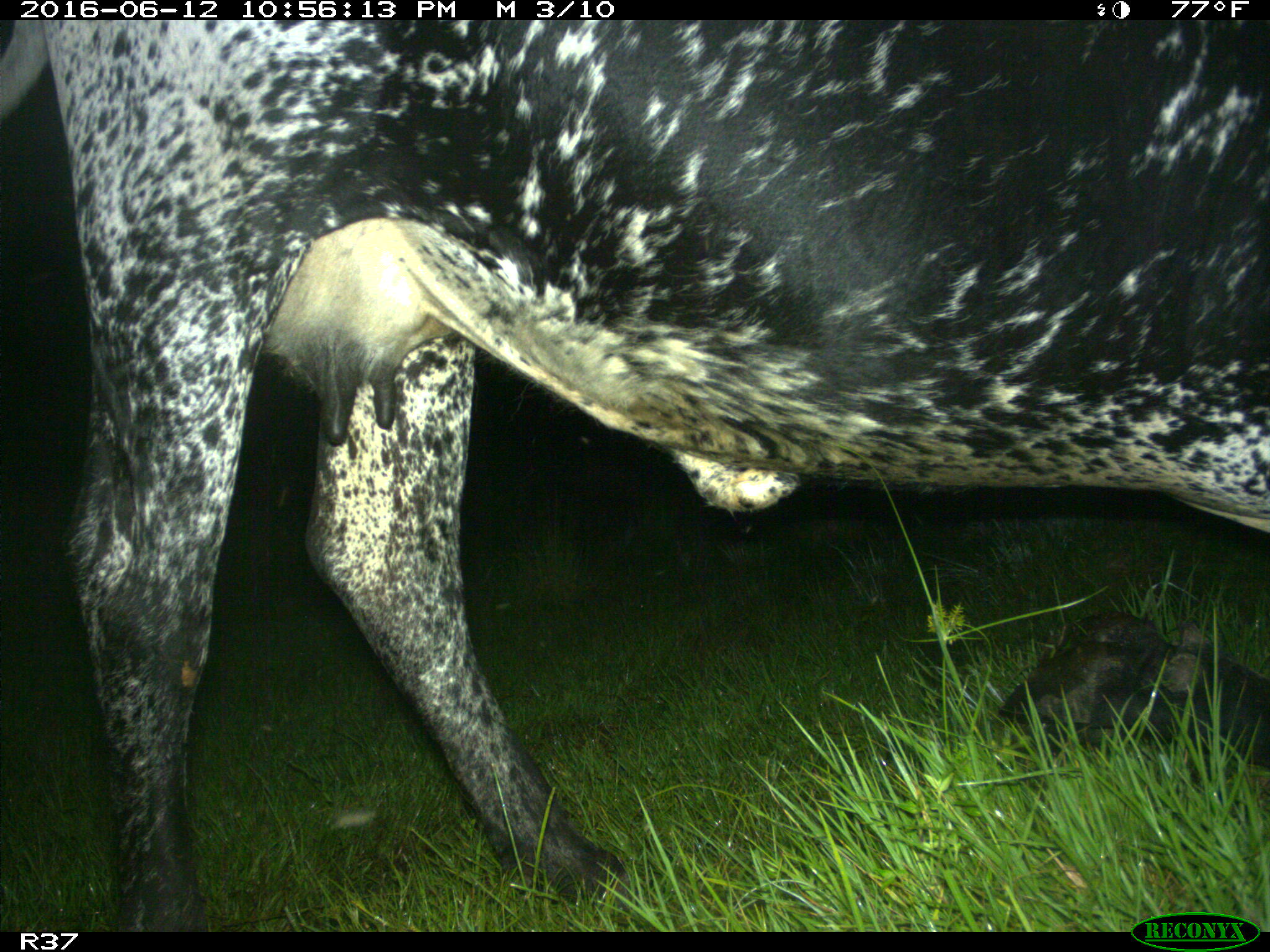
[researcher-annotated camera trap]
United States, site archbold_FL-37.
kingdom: Animalia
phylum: Chordata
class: Mammalia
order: Artiodactyla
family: Bovidae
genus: Bos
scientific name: Bos taurus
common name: domestic cow